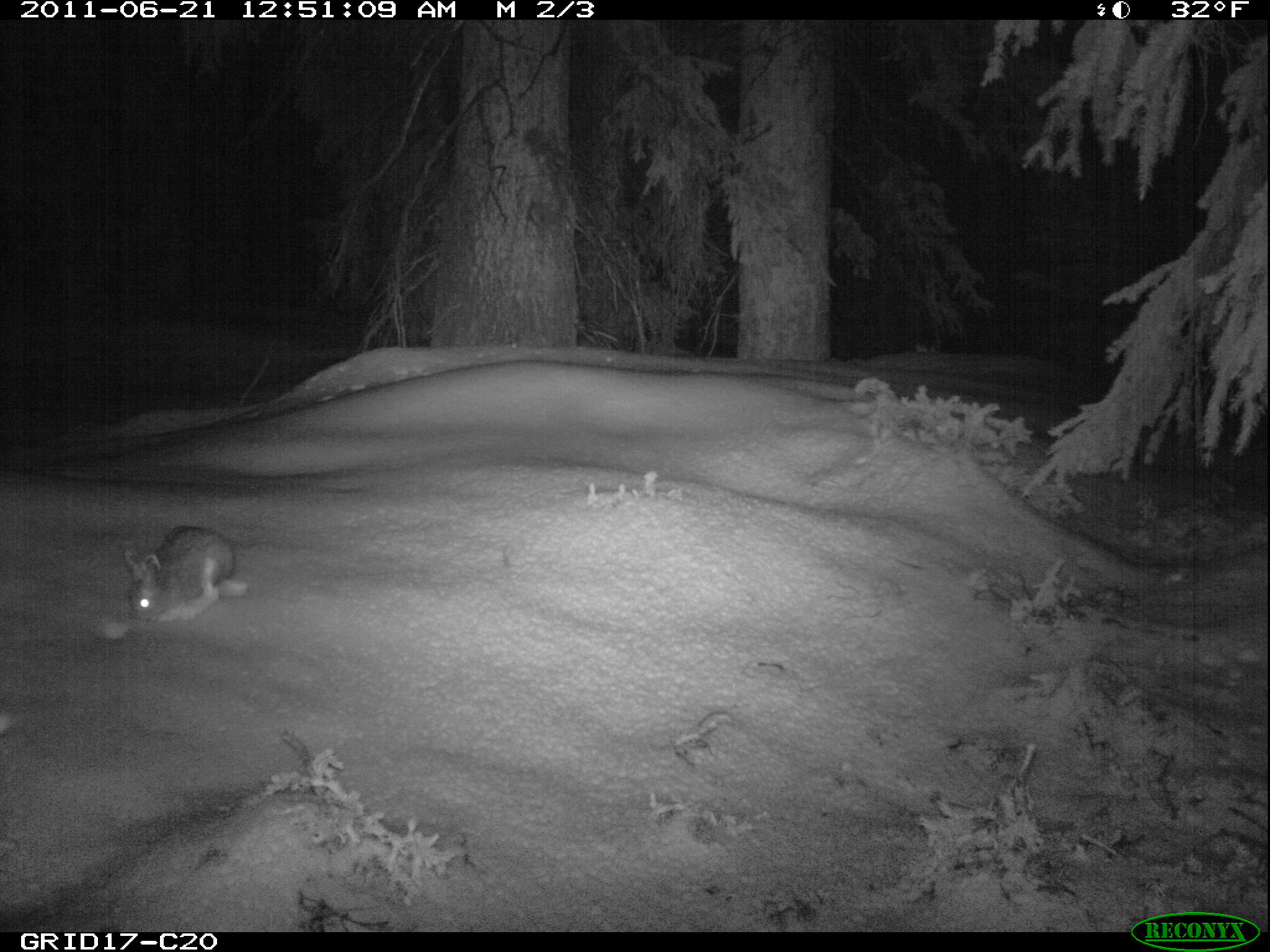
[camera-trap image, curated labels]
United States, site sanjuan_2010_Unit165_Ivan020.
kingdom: Animalia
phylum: Chordata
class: Mammalia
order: Lagomorpha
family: Leporidae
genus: Lepus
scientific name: Lepus americanus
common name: snowshoe hare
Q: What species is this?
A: Lepus americanus (snowshoe hare).